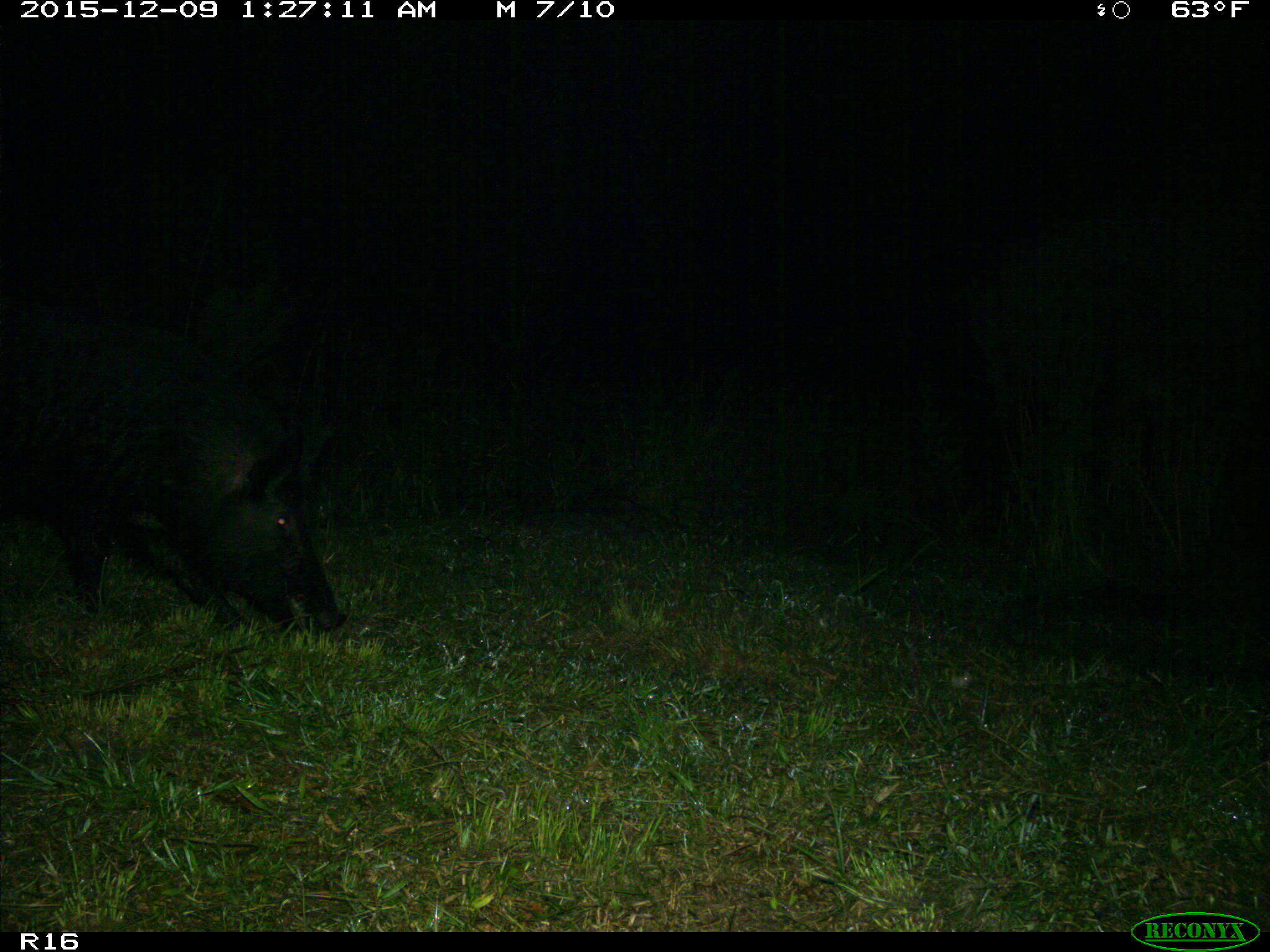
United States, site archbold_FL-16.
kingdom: Animalia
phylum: Chordata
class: Mammalia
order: Artiodactyla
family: Suidae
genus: Sus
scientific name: Sus scrofa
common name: wild boar